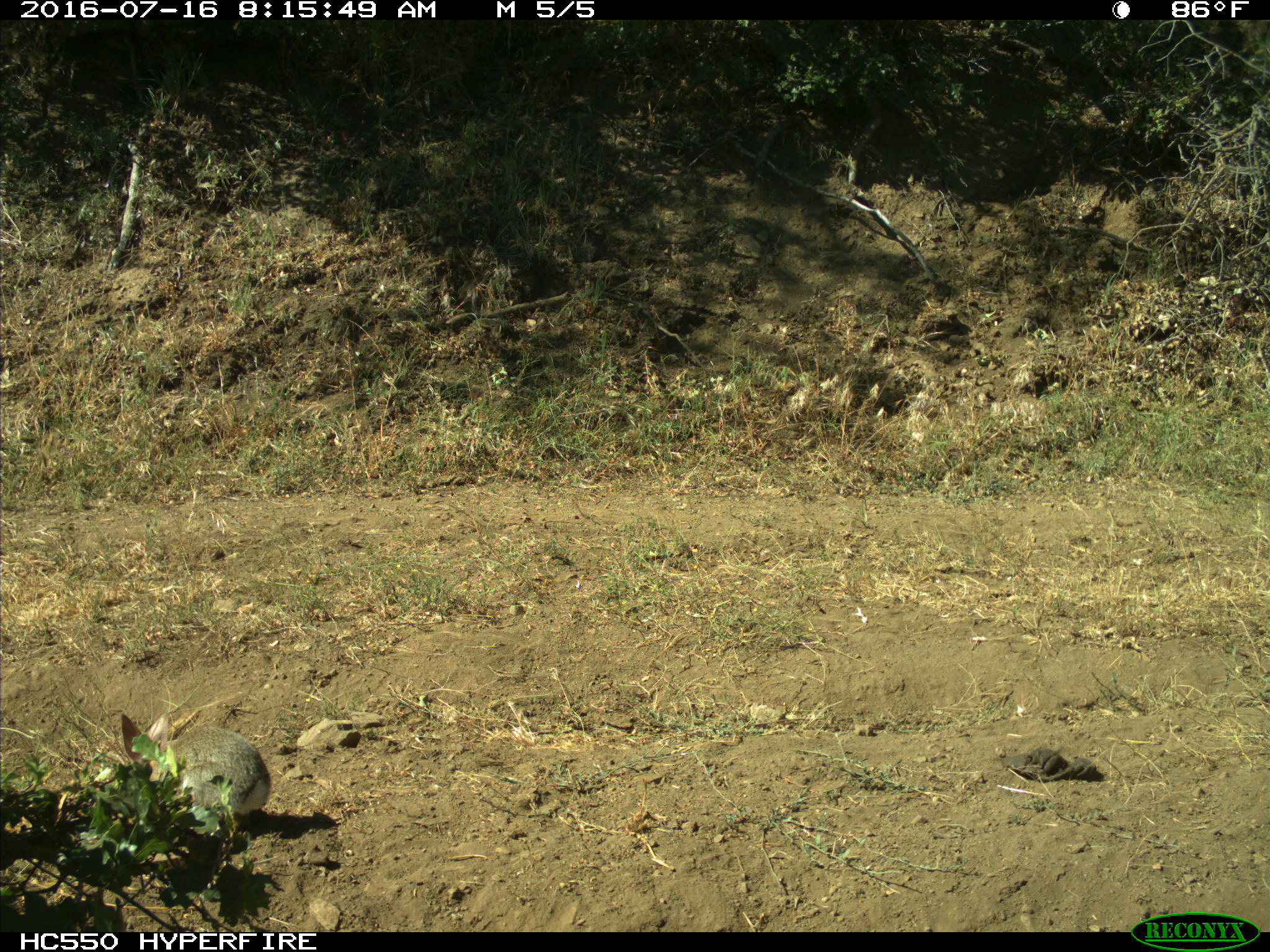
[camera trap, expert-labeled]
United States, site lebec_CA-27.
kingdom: Animalia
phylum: Chordata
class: Mammalia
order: Lagomorpha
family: Leporidae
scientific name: Leporidae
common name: rabbits and hares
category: unidentified rabbit